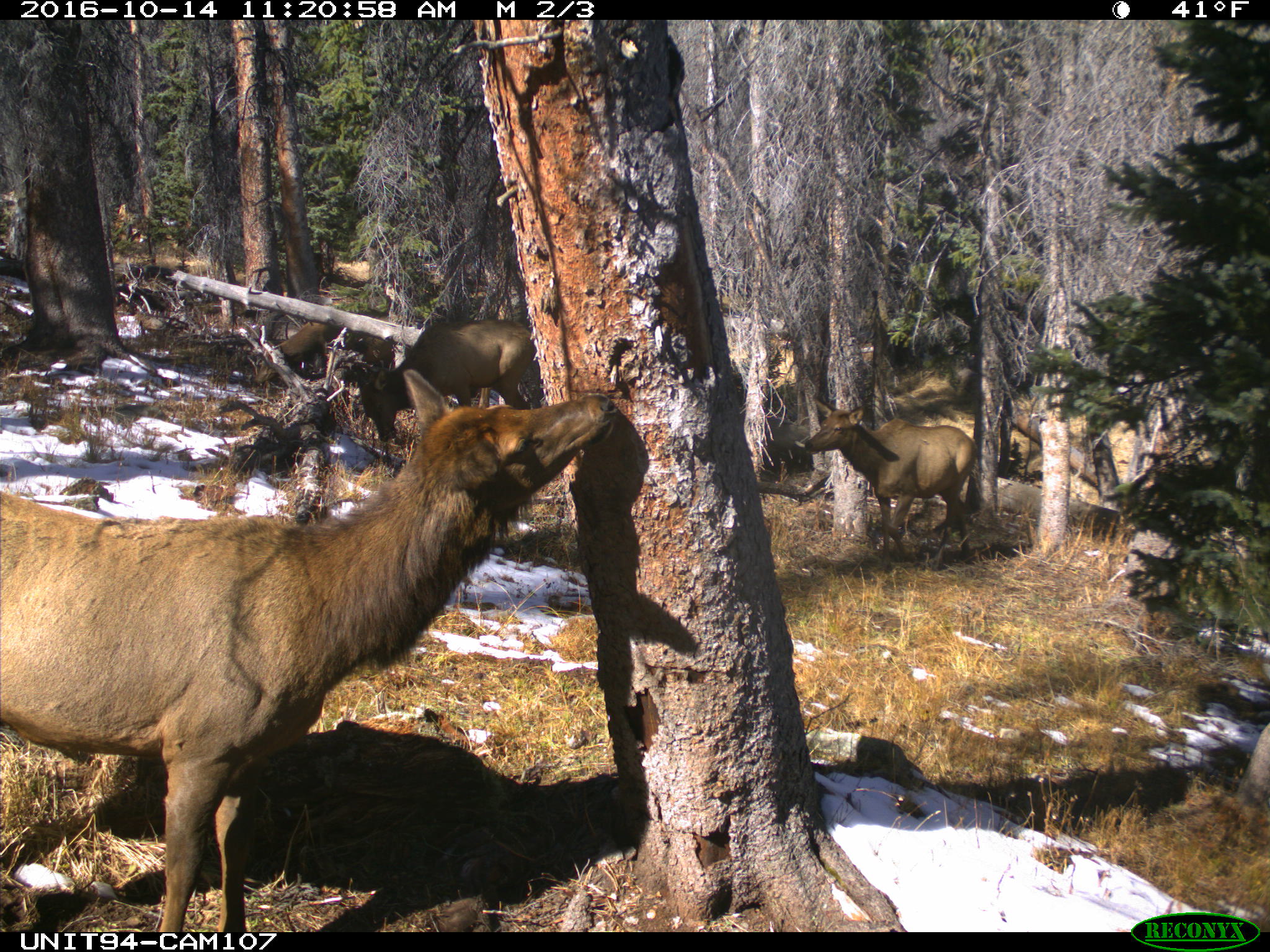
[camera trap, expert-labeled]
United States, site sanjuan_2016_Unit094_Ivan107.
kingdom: Animalia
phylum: Chordata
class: Mammalia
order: Artiodactyla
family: Cervidae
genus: Cervus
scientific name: Cervus elaphus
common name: red deer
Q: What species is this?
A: Cervus elaphus (red deer).